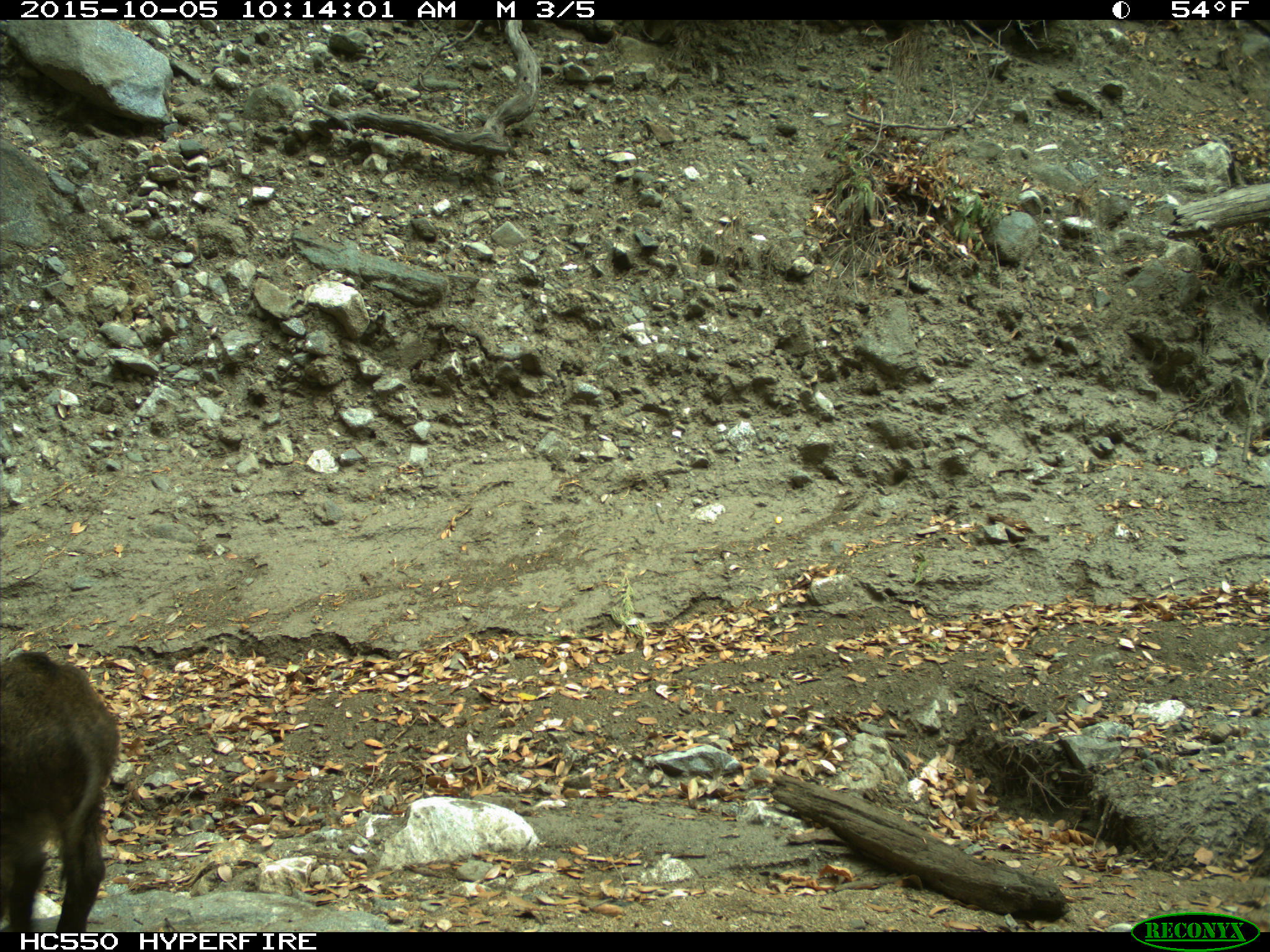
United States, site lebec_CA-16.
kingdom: Animalia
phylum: Chordata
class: Mammalia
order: Artiodactyla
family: Suidae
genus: Sus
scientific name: Sus scrofa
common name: wild boar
Sus scrofa (wild boar).